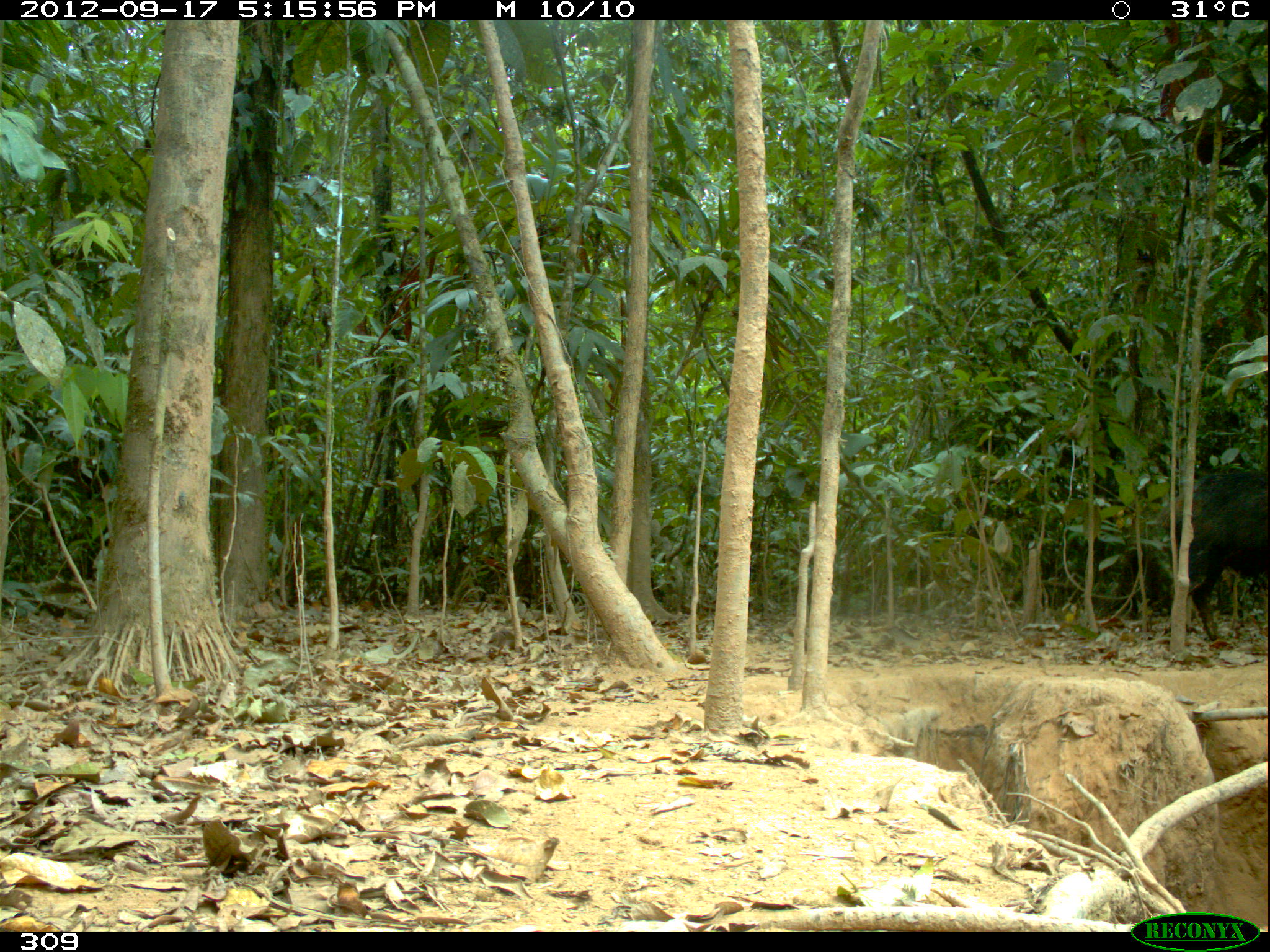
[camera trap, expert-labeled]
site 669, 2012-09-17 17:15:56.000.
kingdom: Animalia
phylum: Chordata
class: Mammalia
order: Artiodactyla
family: Tayassuidae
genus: Tayassu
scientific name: Tayassu pecari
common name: white-lipped peccary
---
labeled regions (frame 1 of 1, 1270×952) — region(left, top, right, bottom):
tayassu pecari: region(1158, 468, 1266, 641)